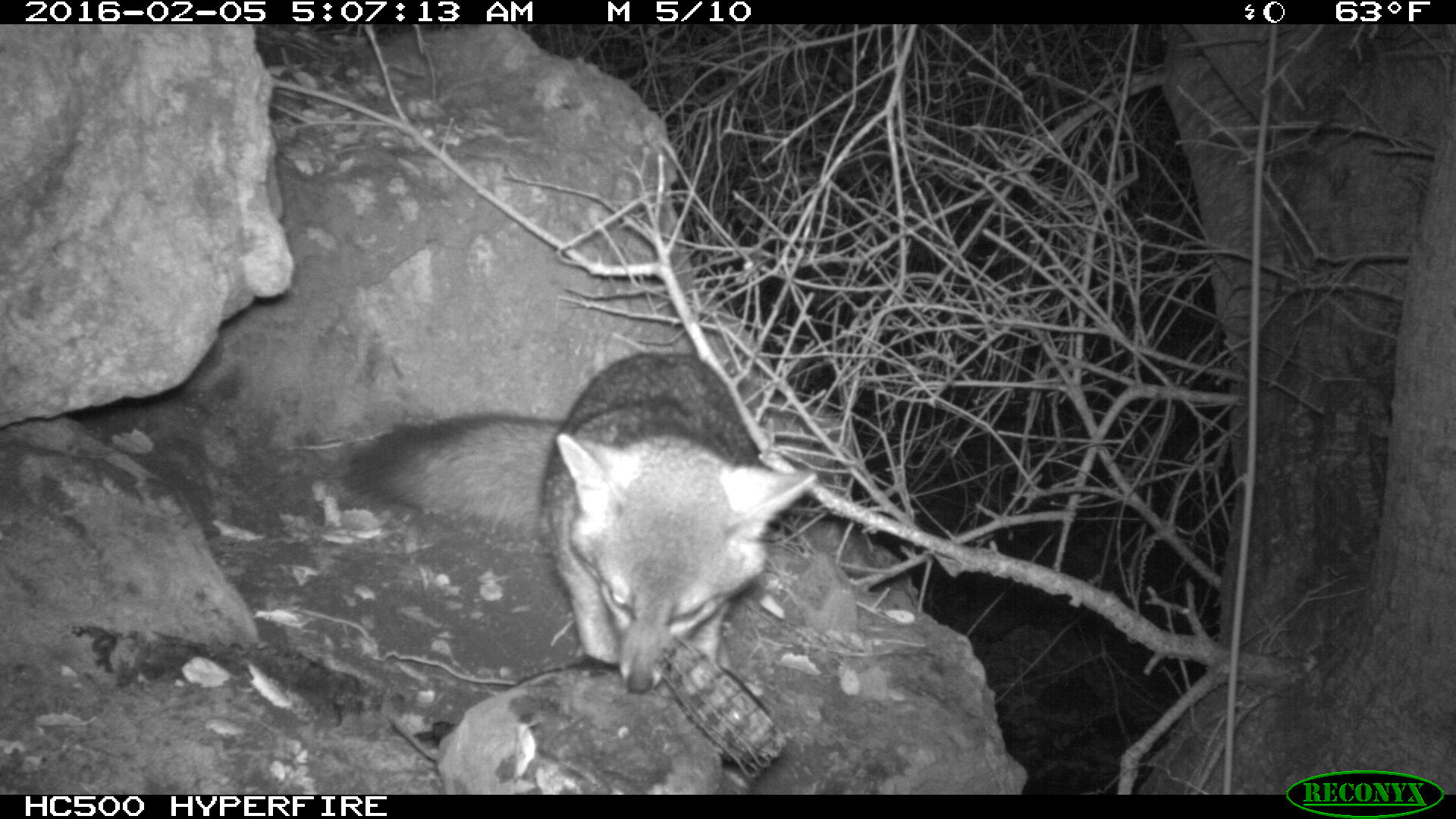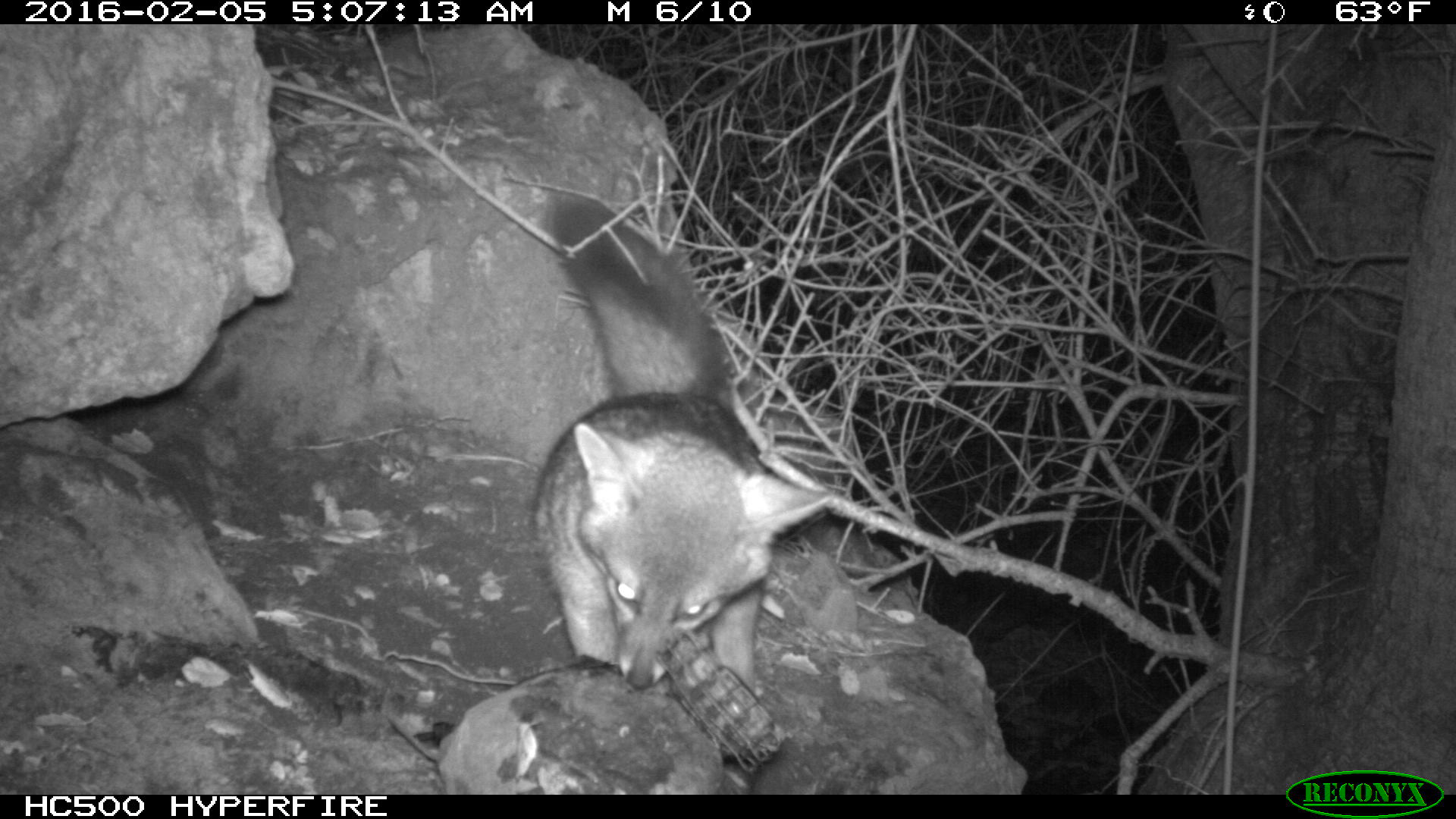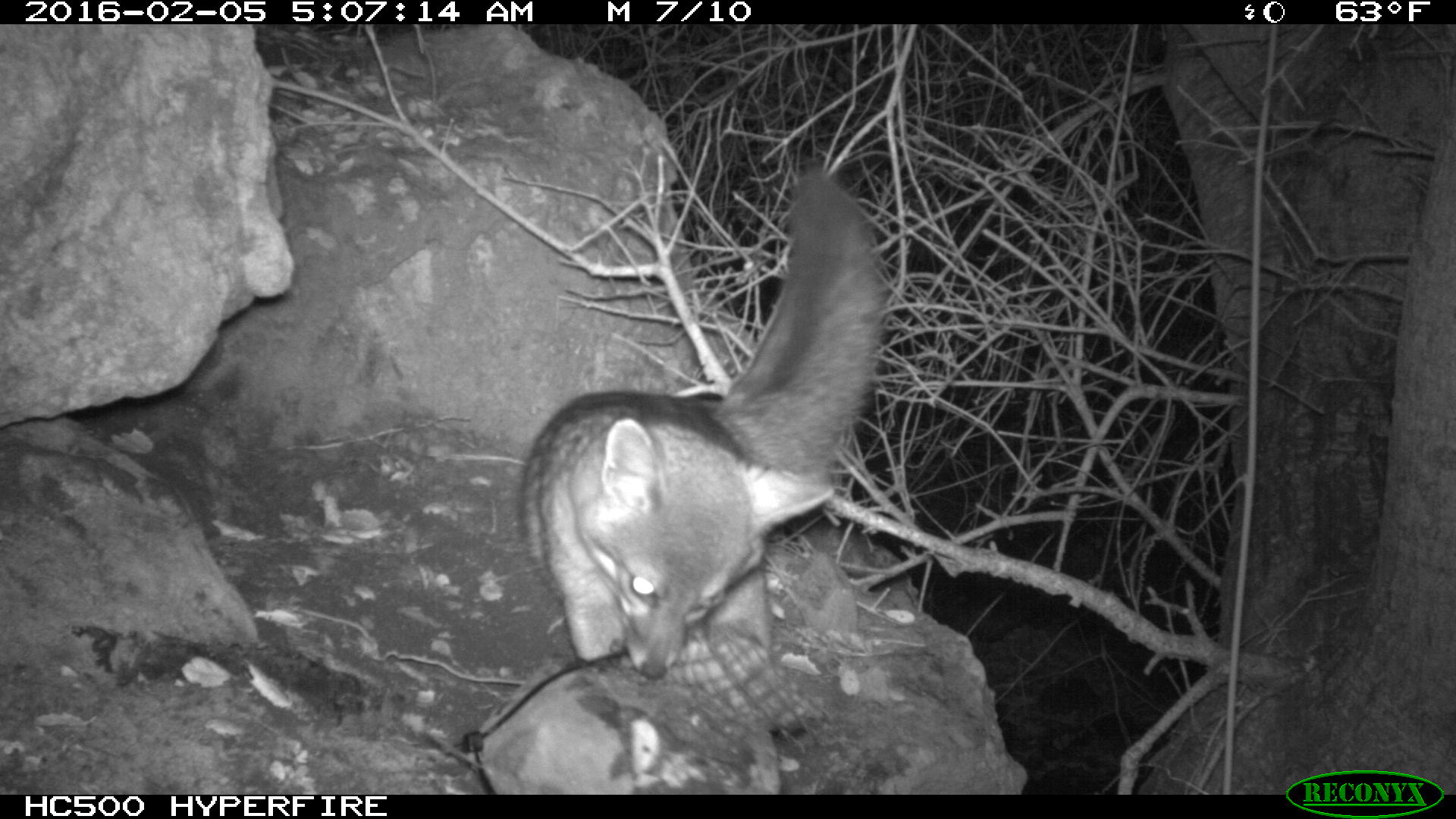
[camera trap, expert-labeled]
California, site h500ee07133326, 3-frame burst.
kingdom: Animalia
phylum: Chordata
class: Mammalia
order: Carnivora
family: Canidae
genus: Urocyon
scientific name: Urocyon littoralis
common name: island fox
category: fox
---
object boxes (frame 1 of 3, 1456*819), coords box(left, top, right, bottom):
fox: box(339, 347, 817, 697)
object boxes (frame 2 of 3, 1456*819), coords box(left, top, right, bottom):
fox: box(536, 193, 831, 698)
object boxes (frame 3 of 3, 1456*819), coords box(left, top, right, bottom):
fox: box(519, 167, 890, 675)